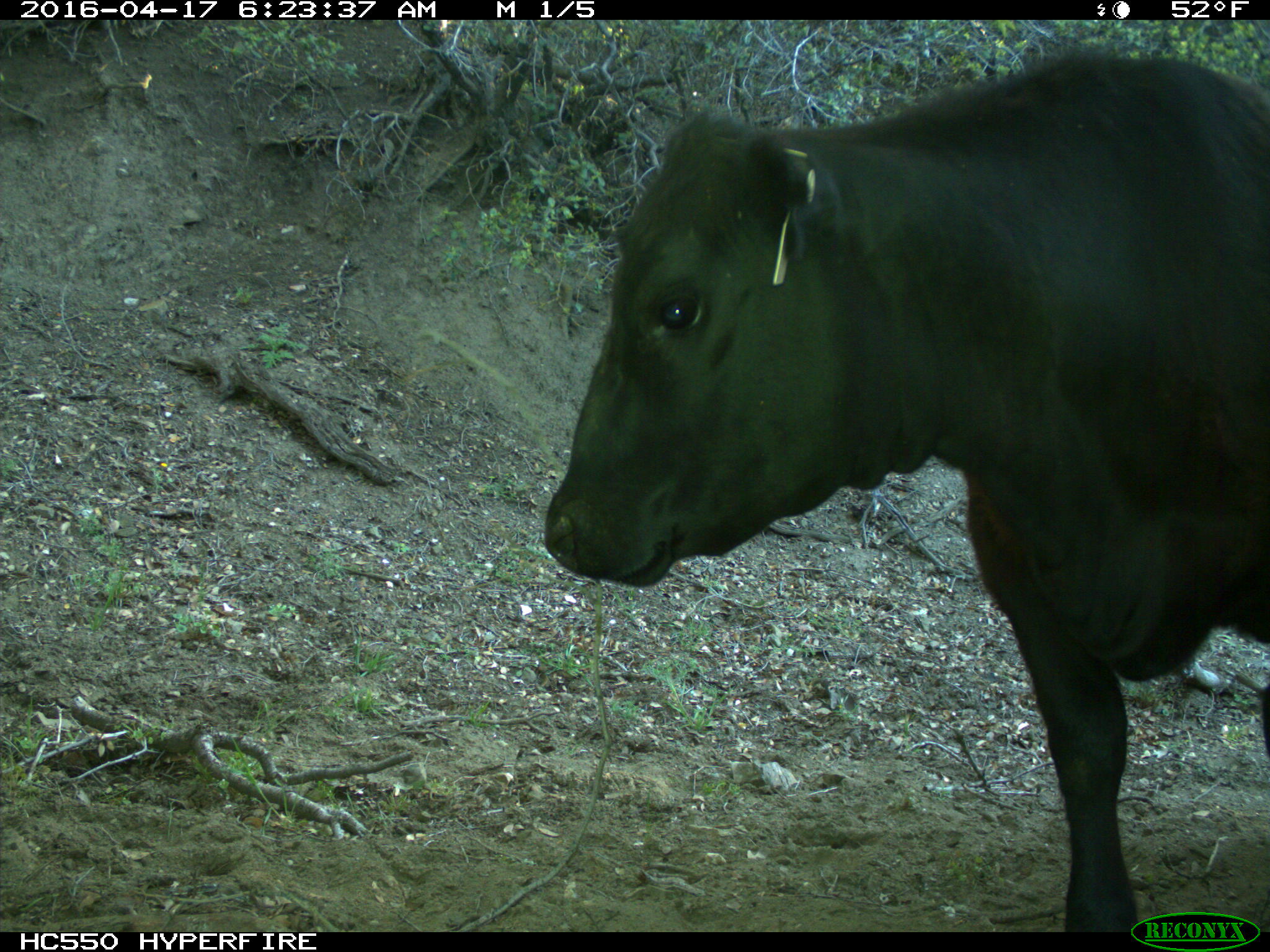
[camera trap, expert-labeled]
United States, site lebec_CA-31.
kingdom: Animalia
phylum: Chordata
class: Mammalia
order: Artiodactyla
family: Bovidae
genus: Bos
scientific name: Bos taurus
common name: domestic cow